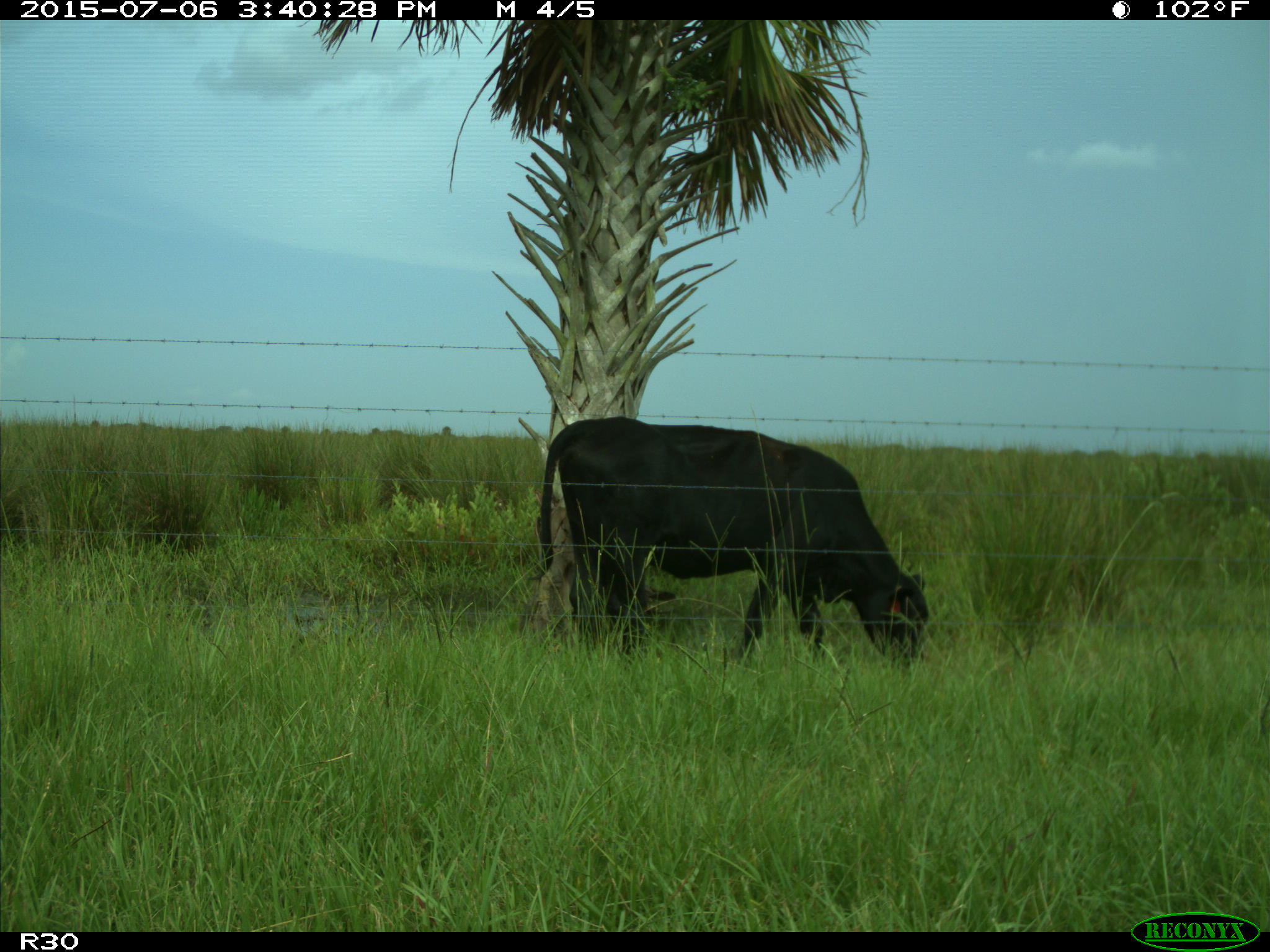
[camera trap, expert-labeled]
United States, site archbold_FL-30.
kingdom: Animalia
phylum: Chordata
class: Mammalia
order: Artiodactyla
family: Bovidae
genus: Bos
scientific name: Bos taurus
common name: domestic cow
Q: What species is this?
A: Bos taurus (domestic cow).